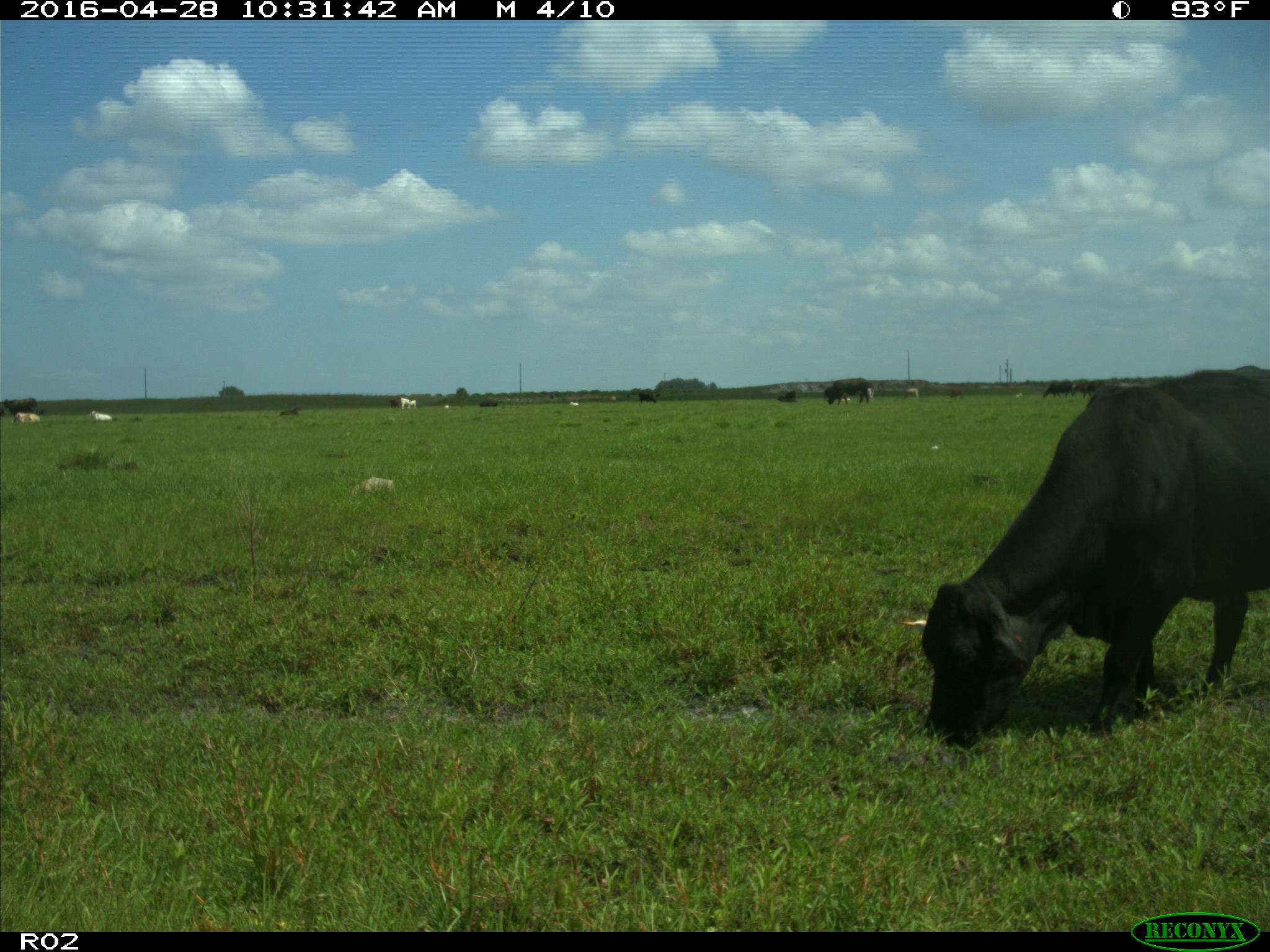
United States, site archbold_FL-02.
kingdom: Animalia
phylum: Chordata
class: Mammalia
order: Artiodactyla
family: Bovidae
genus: Bos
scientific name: Bos taurus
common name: domestic cow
Bos taurus (domestic cow).